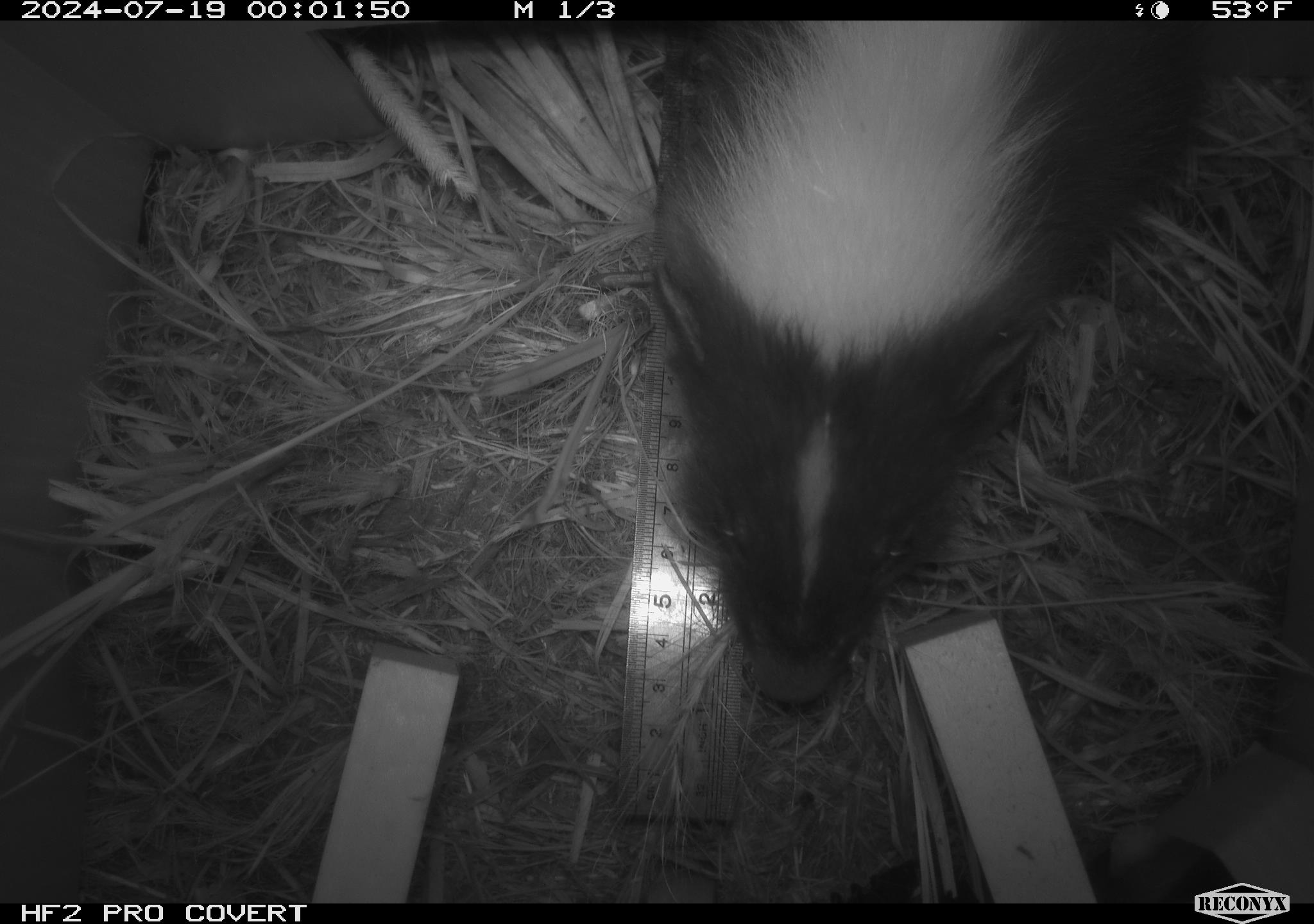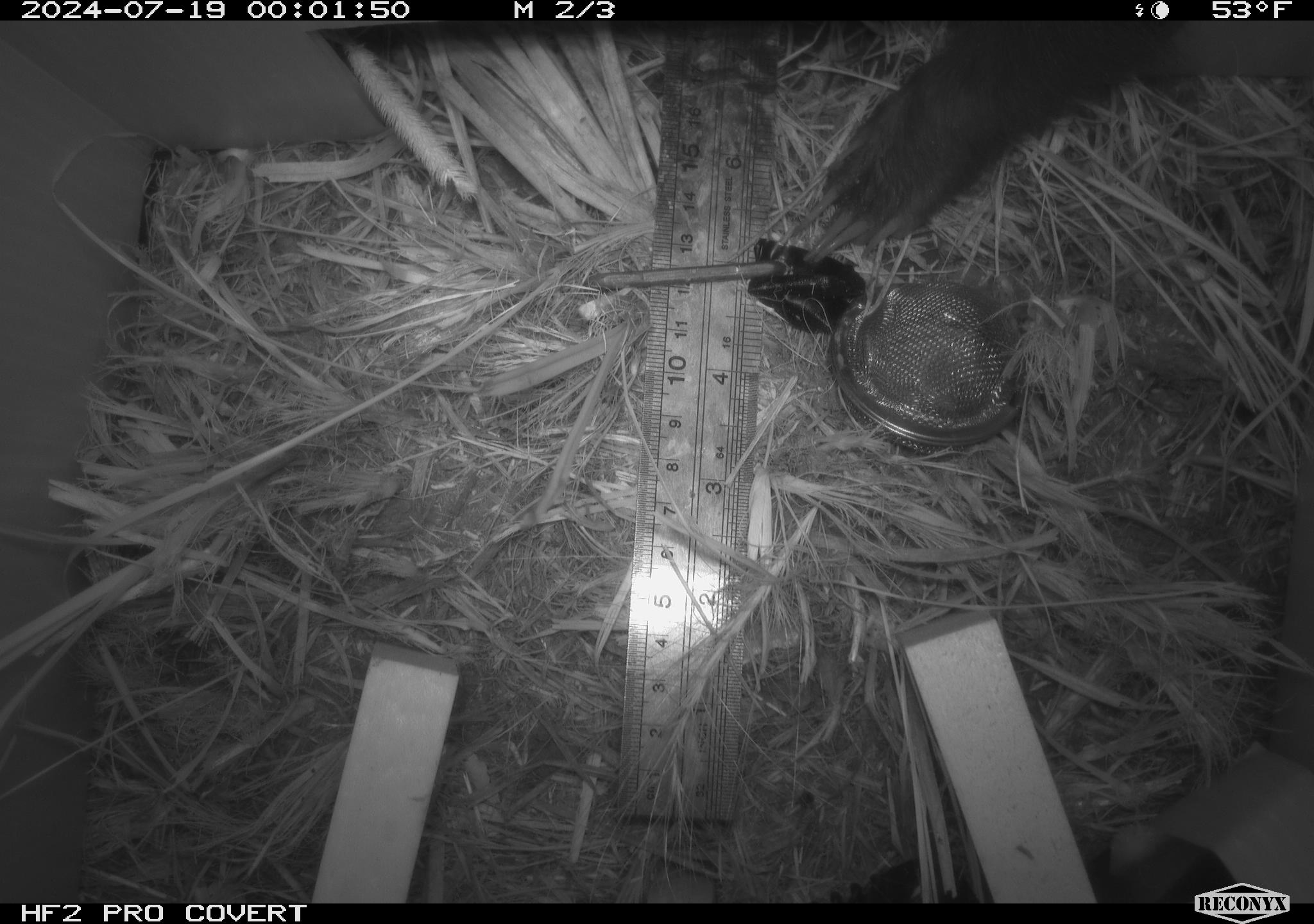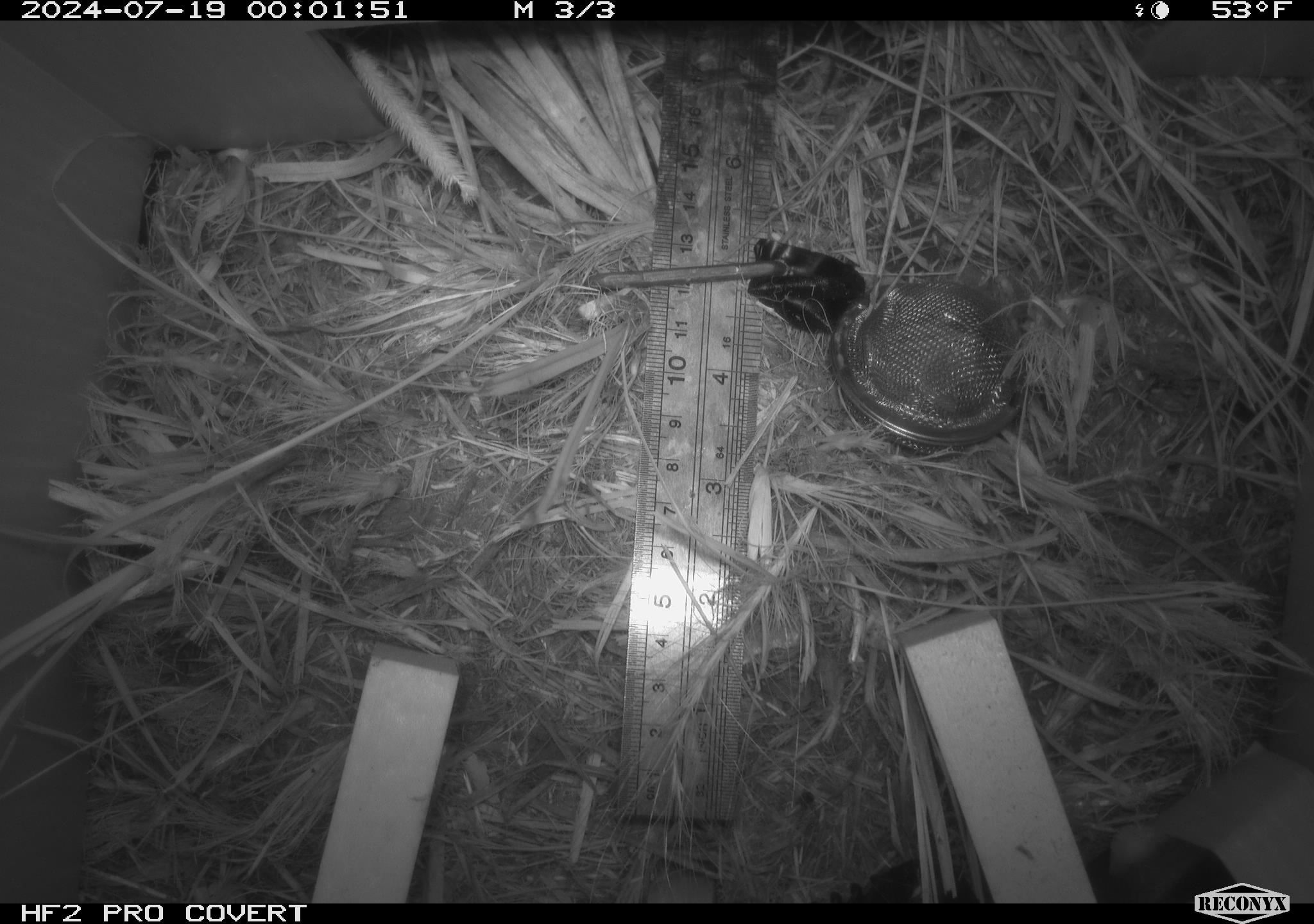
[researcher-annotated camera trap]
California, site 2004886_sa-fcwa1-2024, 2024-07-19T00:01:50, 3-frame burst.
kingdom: Animalia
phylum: Chordata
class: Mammalia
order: Carnivora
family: Mephitidae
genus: Mephitis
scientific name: Mephitis mephitis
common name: striped skunk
Striped skunk (Mephitis mephitis).